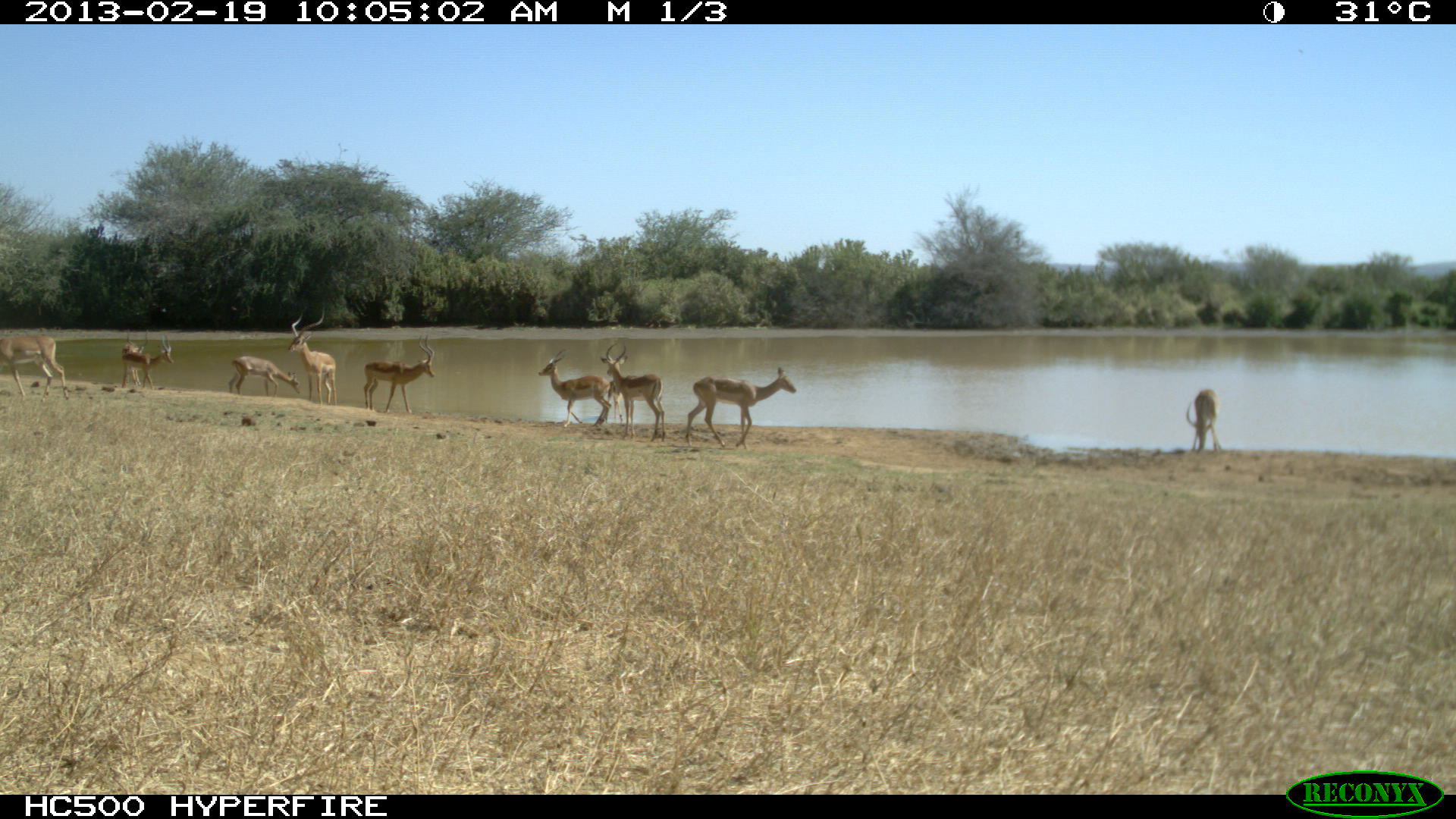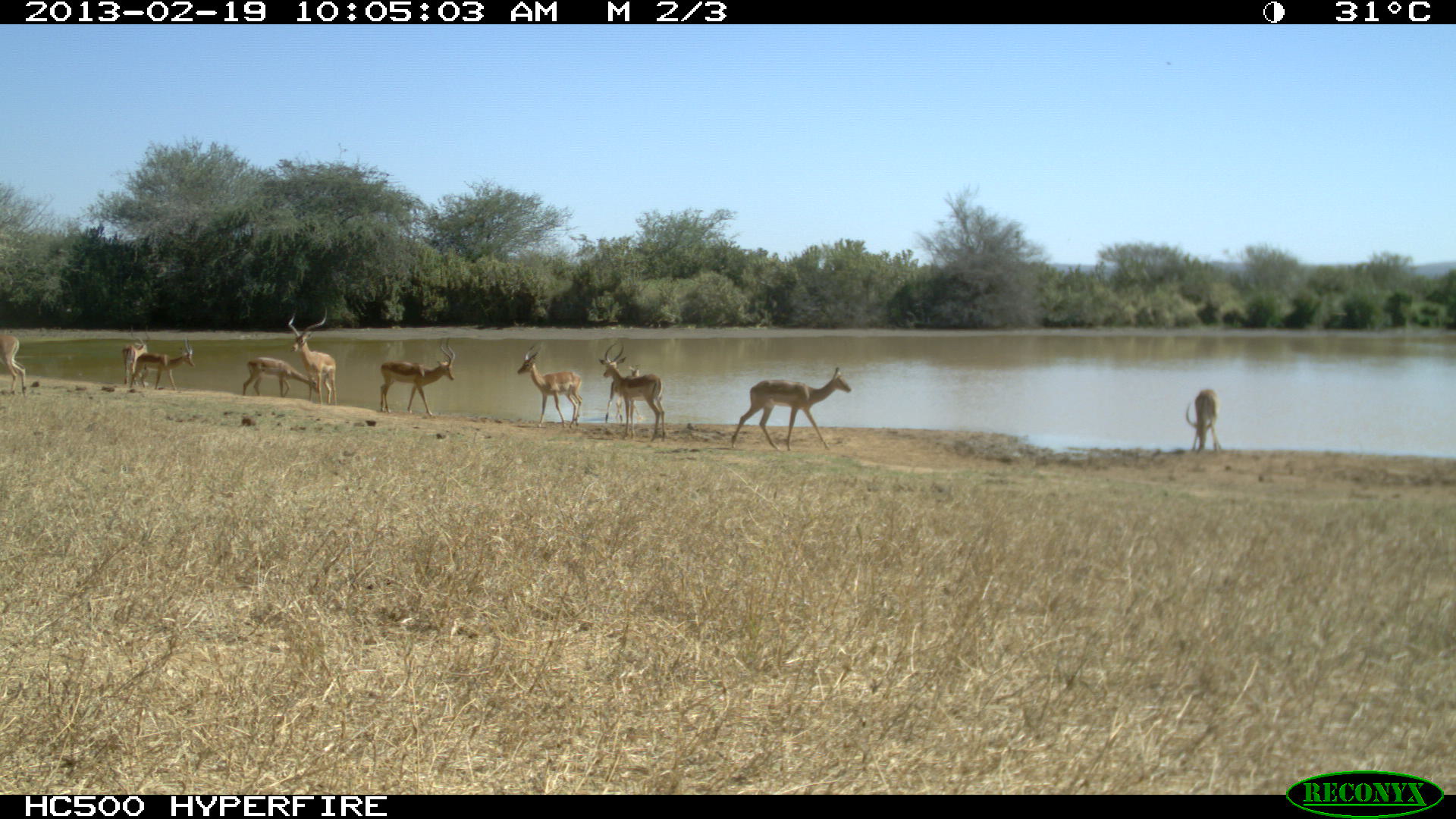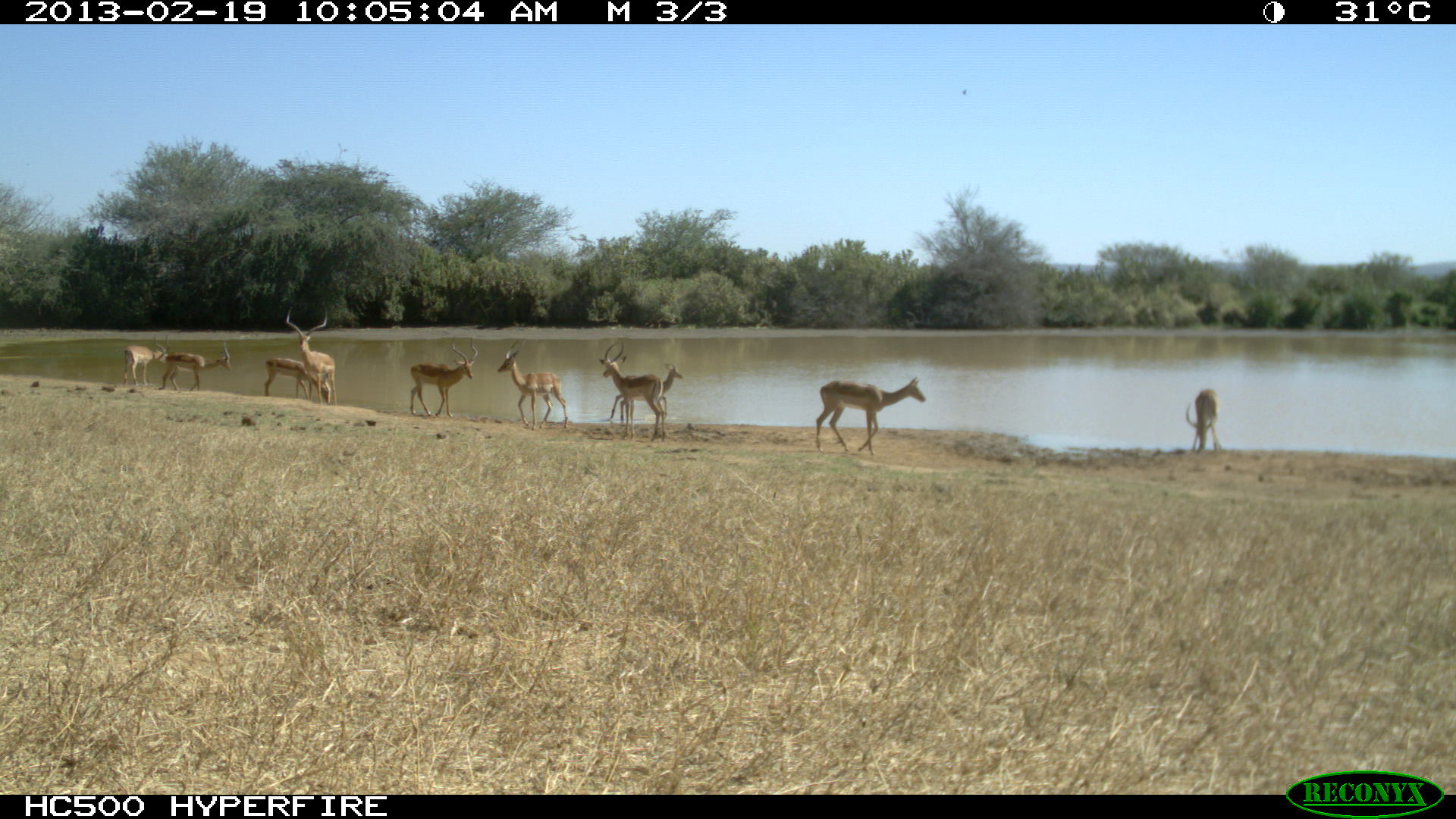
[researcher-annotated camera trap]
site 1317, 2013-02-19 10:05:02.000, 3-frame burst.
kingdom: Animalia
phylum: Chordata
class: Mammalia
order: Artiodactyla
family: Bovidae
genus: Aepyceros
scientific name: Aepyceros melampus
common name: impala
Aepyceros melampus (impala), count 10.